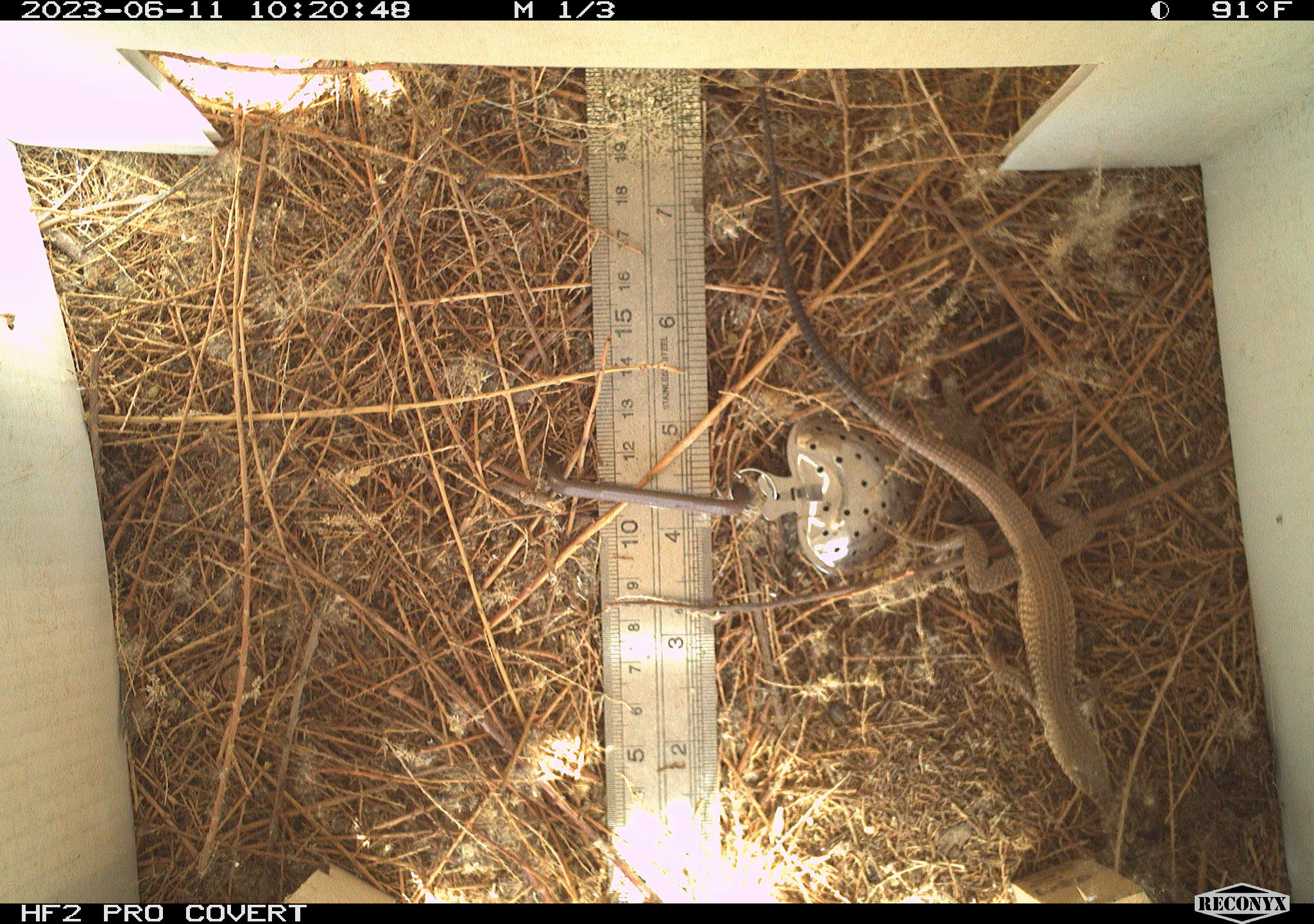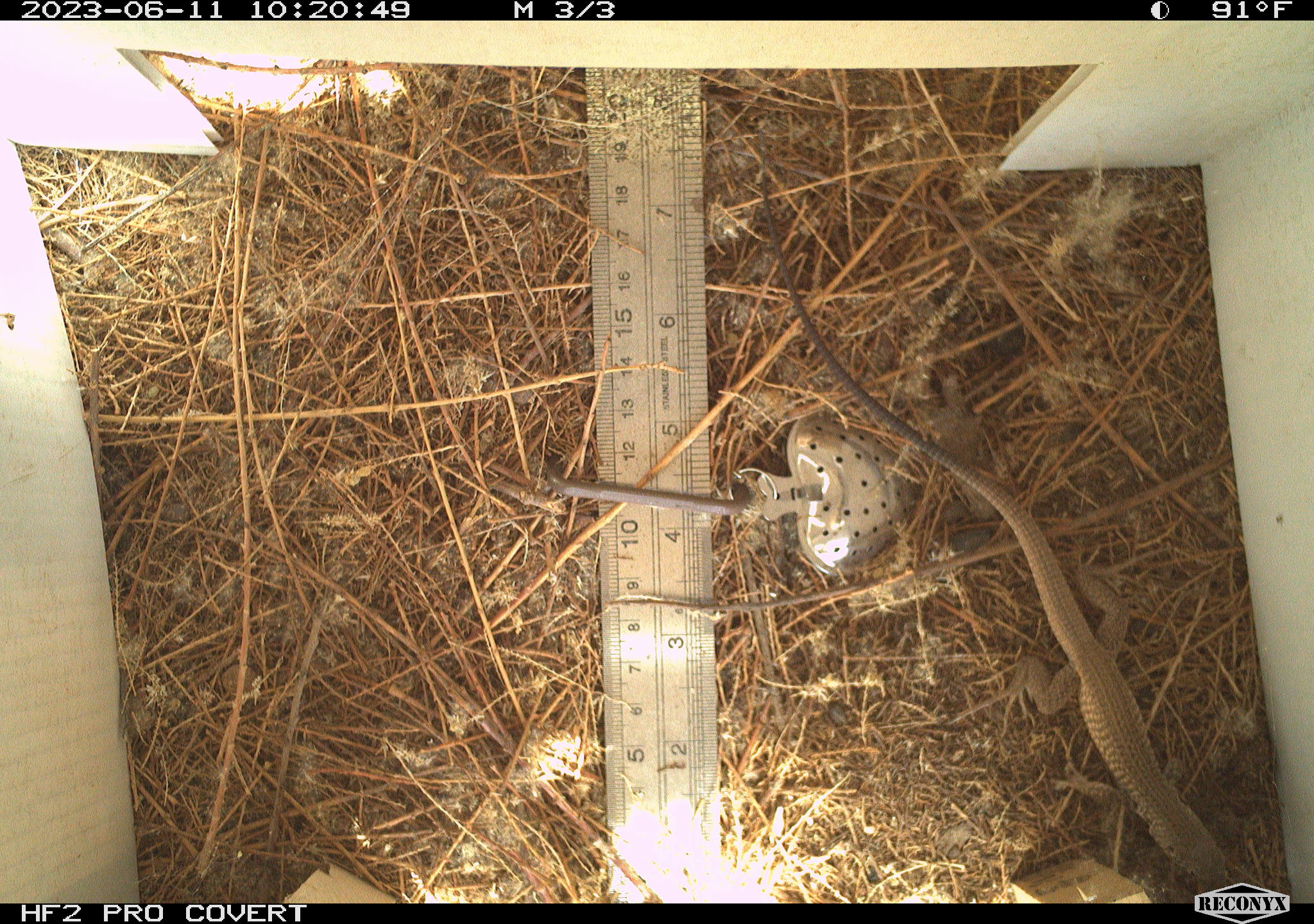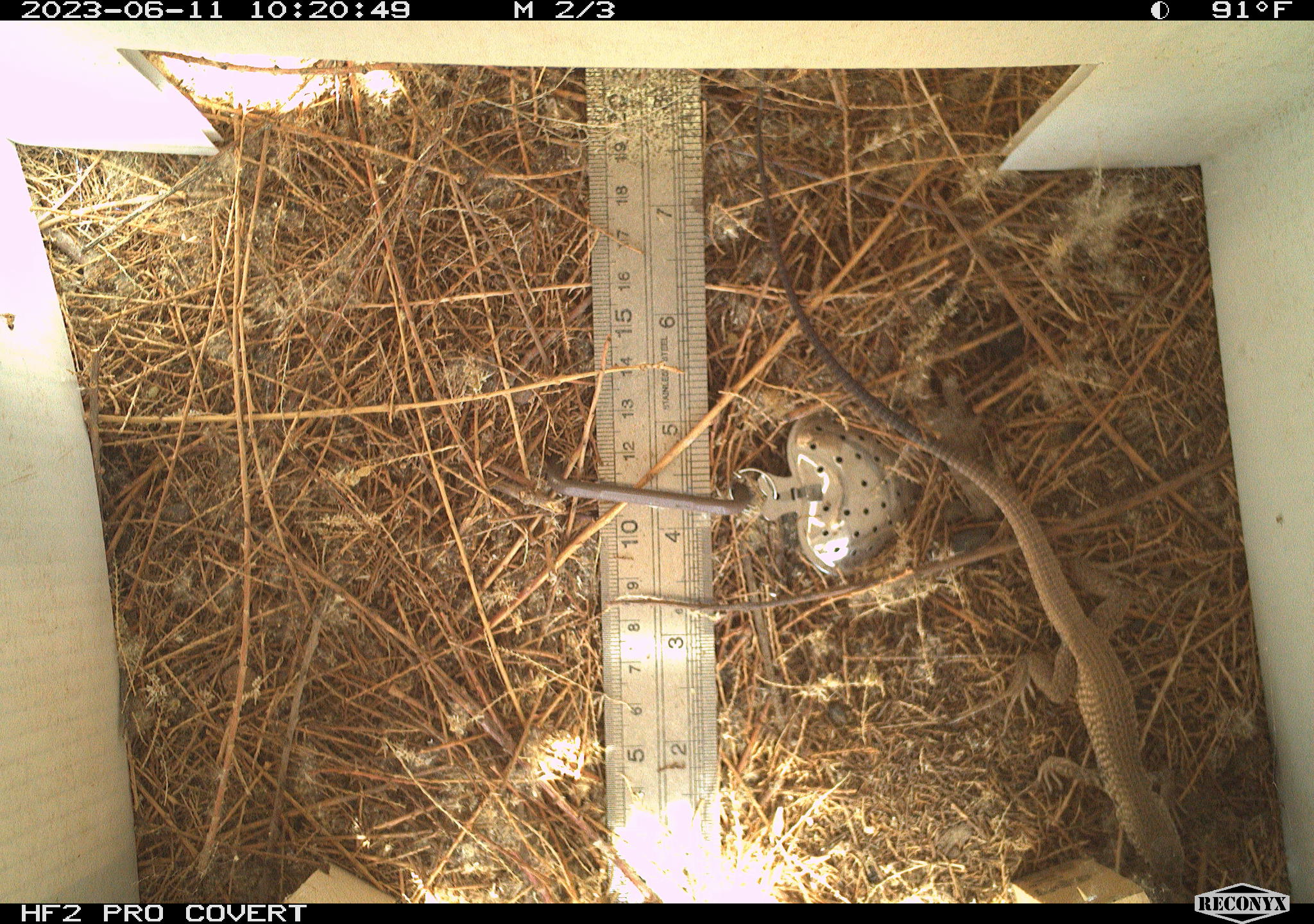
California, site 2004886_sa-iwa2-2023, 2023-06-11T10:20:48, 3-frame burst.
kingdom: Animalia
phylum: Chordata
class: Reptilia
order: Squamata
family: Teiidae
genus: Aspidoscelis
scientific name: Aspidoscelis tigris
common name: western whiptail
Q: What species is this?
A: Western whiptail (Aspidoscelis tigris).